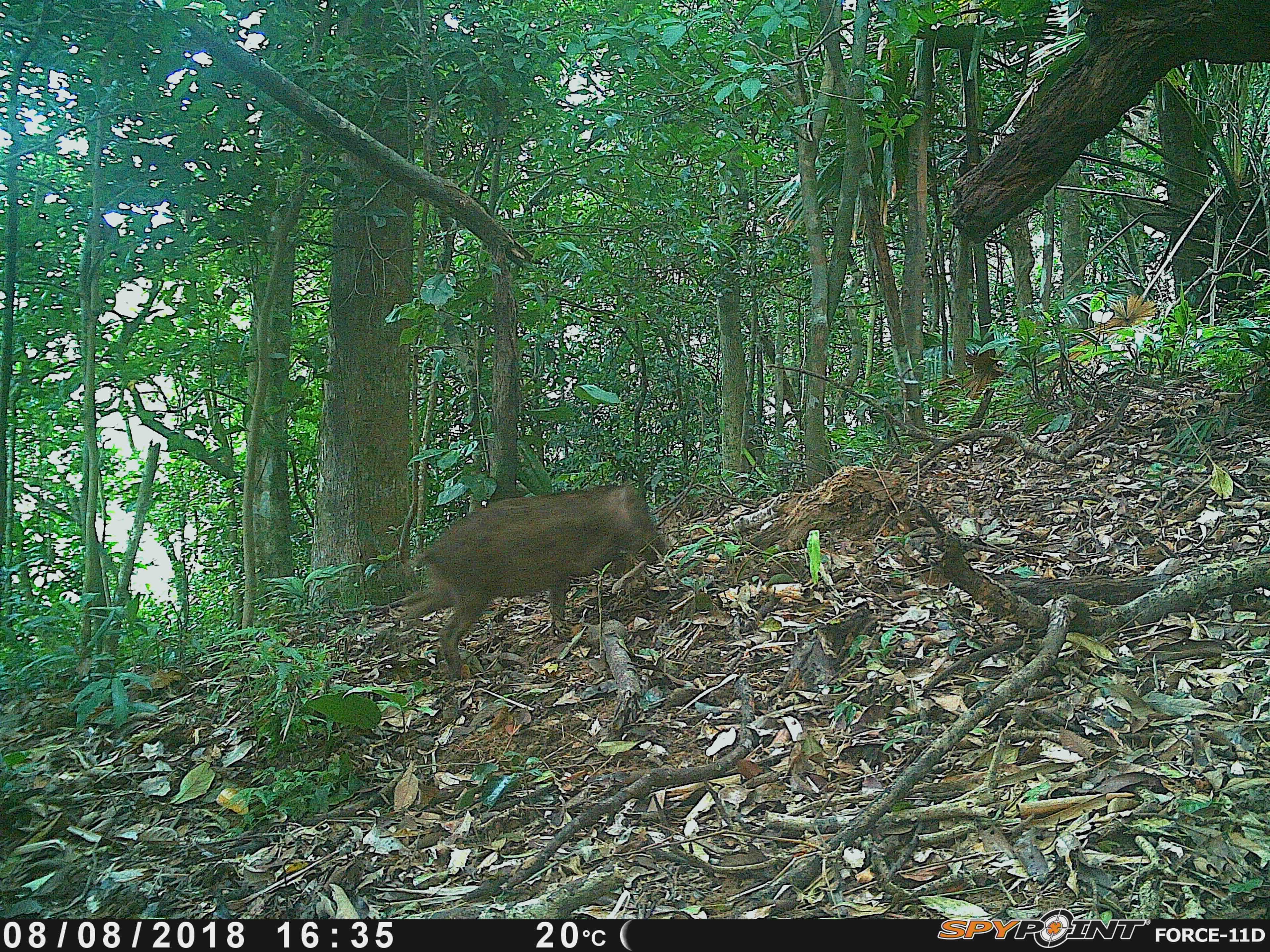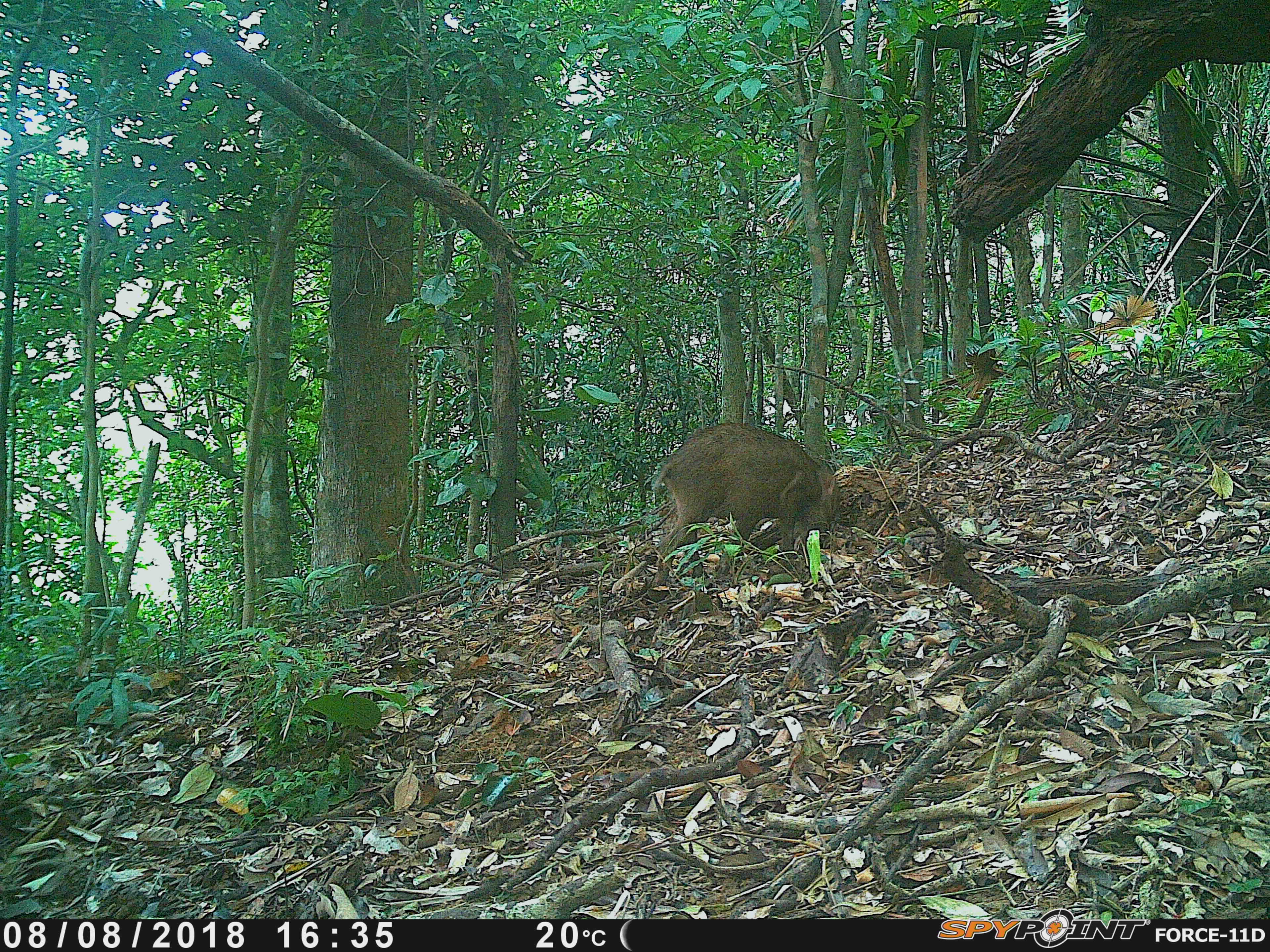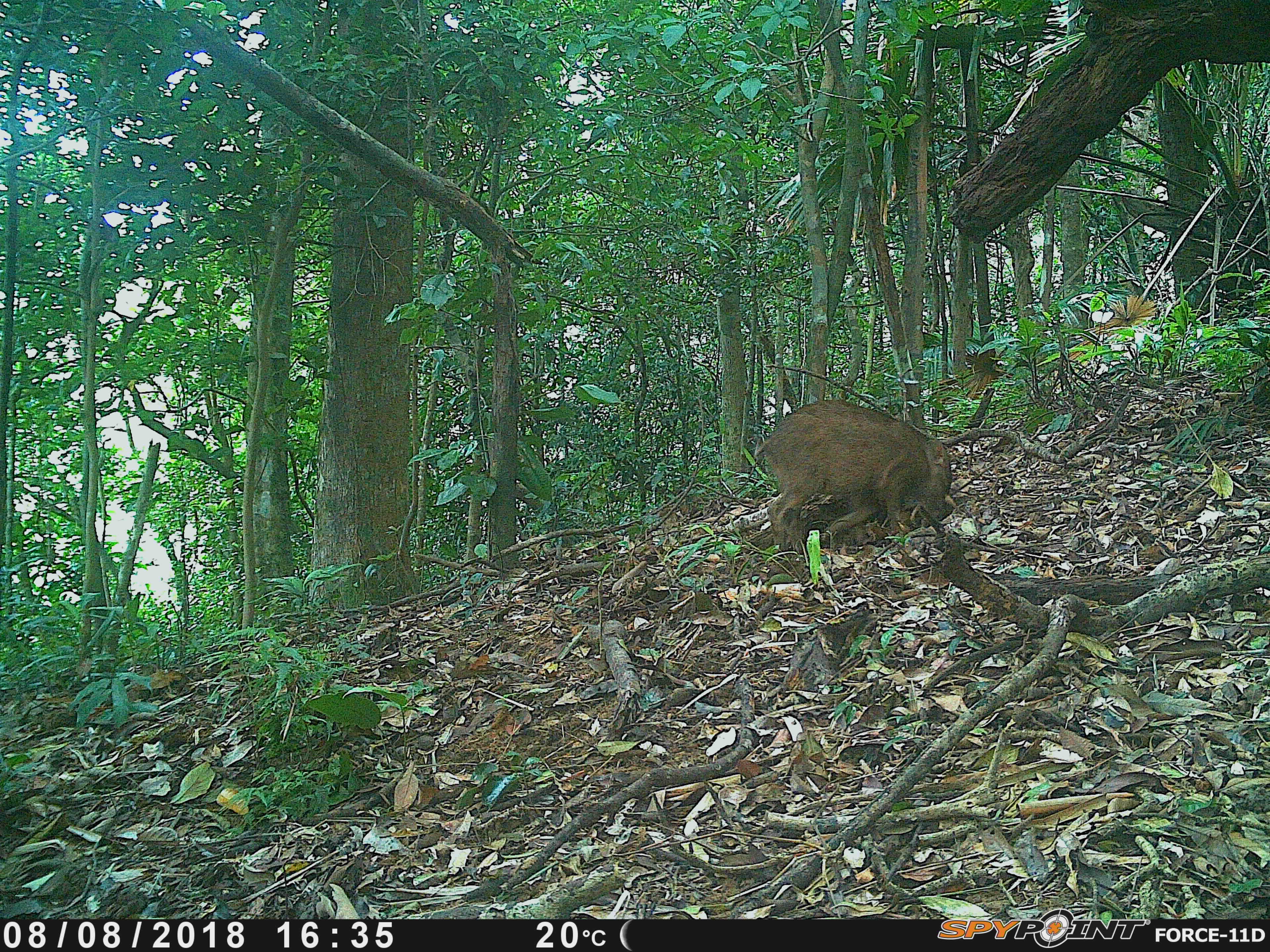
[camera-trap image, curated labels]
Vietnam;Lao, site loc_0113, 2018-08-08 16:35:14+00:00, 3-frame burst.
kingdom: Animalia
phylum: Chordata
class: Mammalia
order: Artiodactyla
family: Suidae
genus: Sus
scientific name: Sus scrofa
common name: eurasian wild pig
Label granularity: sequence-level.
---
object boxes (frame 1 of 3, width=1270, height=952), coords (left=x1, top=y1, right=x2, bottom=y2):
eurasian wild pig: (left=403, top=483, right=668, bottom=677)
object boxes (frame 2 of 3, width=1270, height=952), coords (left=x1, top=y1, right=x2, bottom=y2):
eurasian wild pig: (left=651, top=420, right=841, bottom=589)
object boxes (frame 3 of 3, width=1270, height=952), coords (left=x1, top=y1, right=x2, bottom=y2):
eurasian wild pig: (left=753, top=398, right=954, bottom=555)